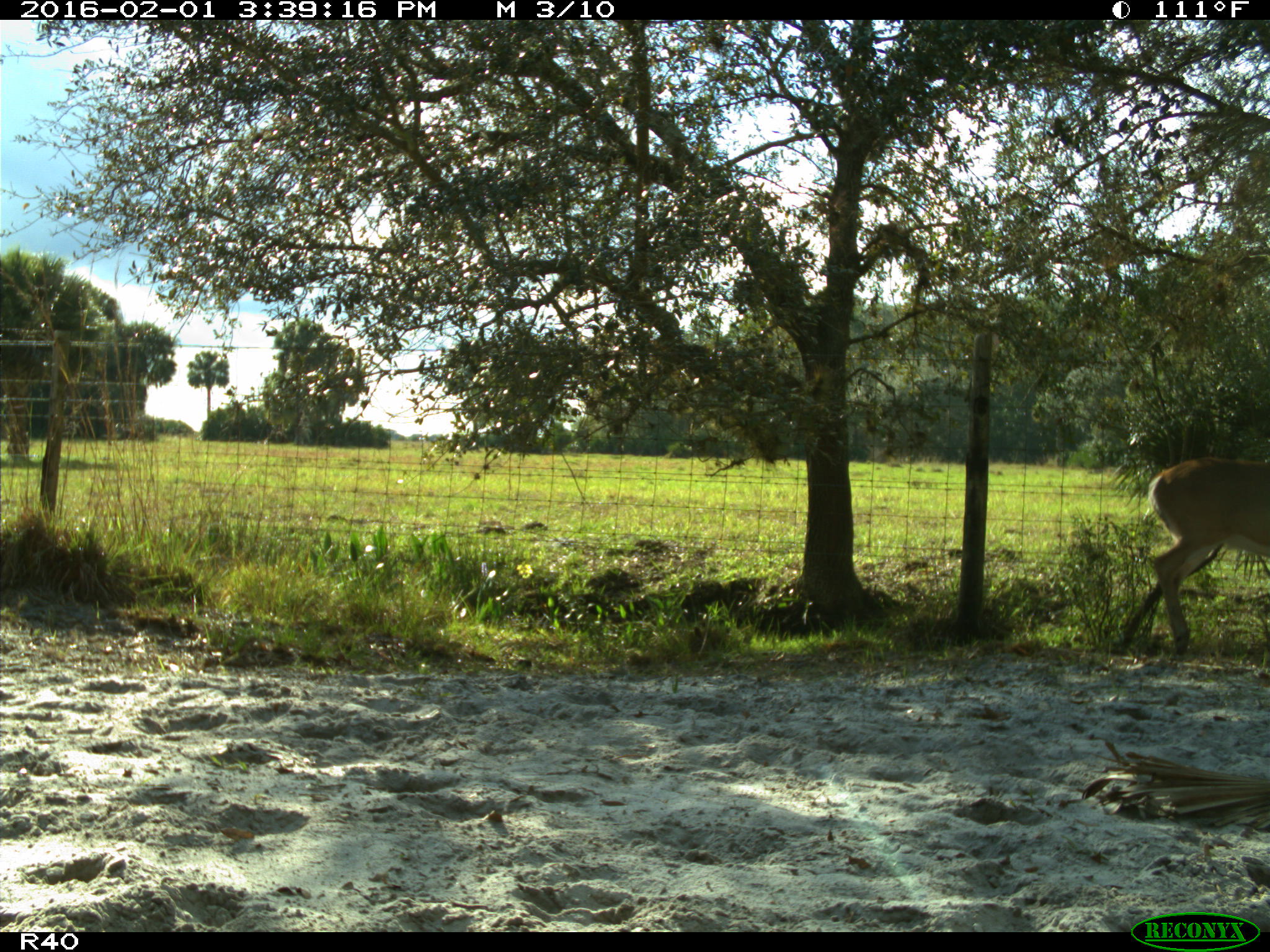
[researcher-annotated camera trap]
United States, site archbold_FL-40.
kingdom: Animalia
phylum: Chordata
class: Mammalia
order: Artiodactyla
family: Cervidae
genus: Odocoileus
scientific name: Odocoileus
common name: deer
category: unidentified deer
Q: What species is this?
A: Unidentified deer (deer) (Odocoileus).